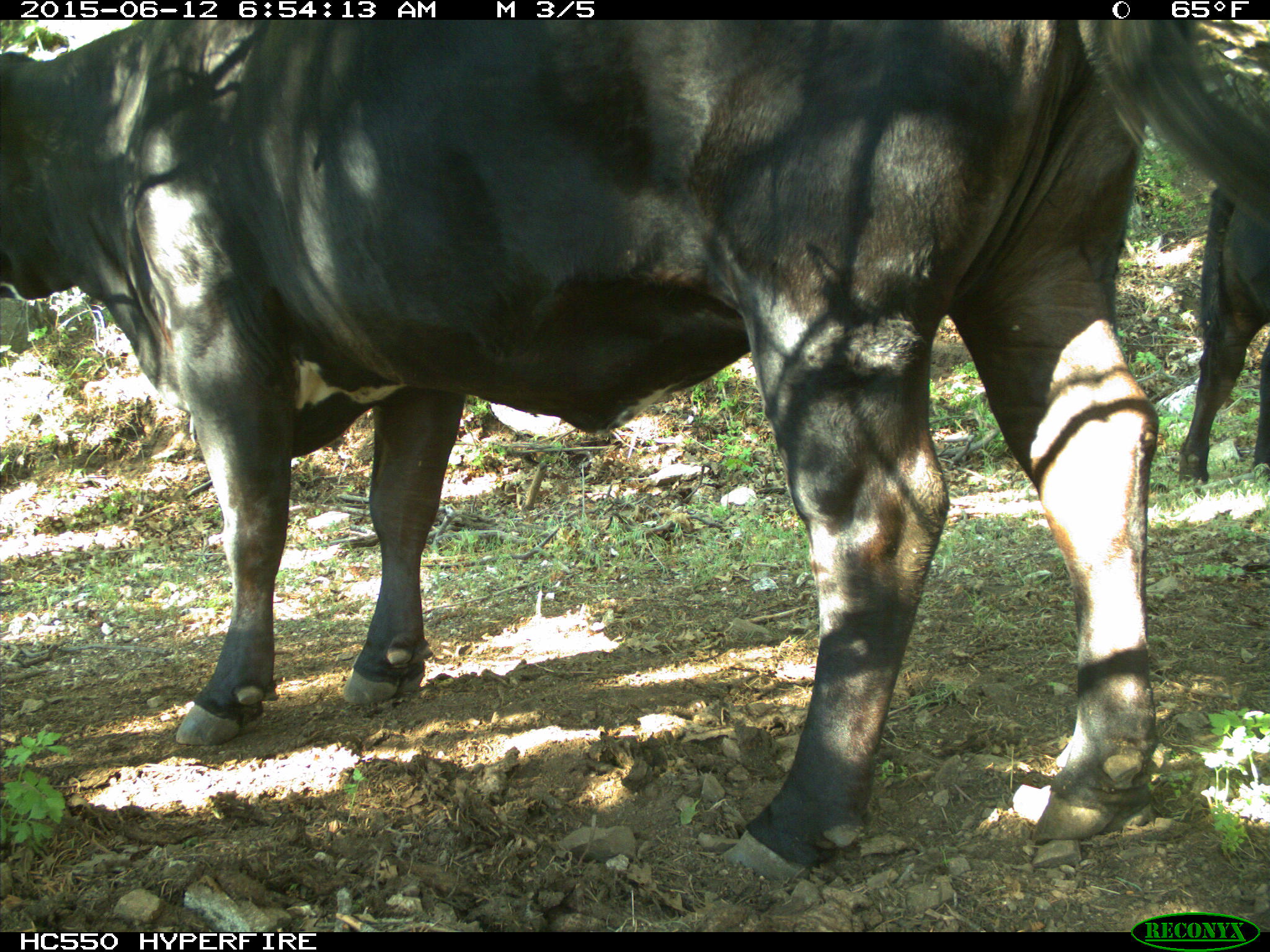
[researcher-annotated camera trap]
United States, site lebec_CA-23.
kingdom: Animalia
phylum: Chordata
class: Mammalia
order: Artiodactyla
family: Bovidae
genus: Bos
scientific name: Bos taurus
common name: domestic cow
Bos taurus (domestic cow).